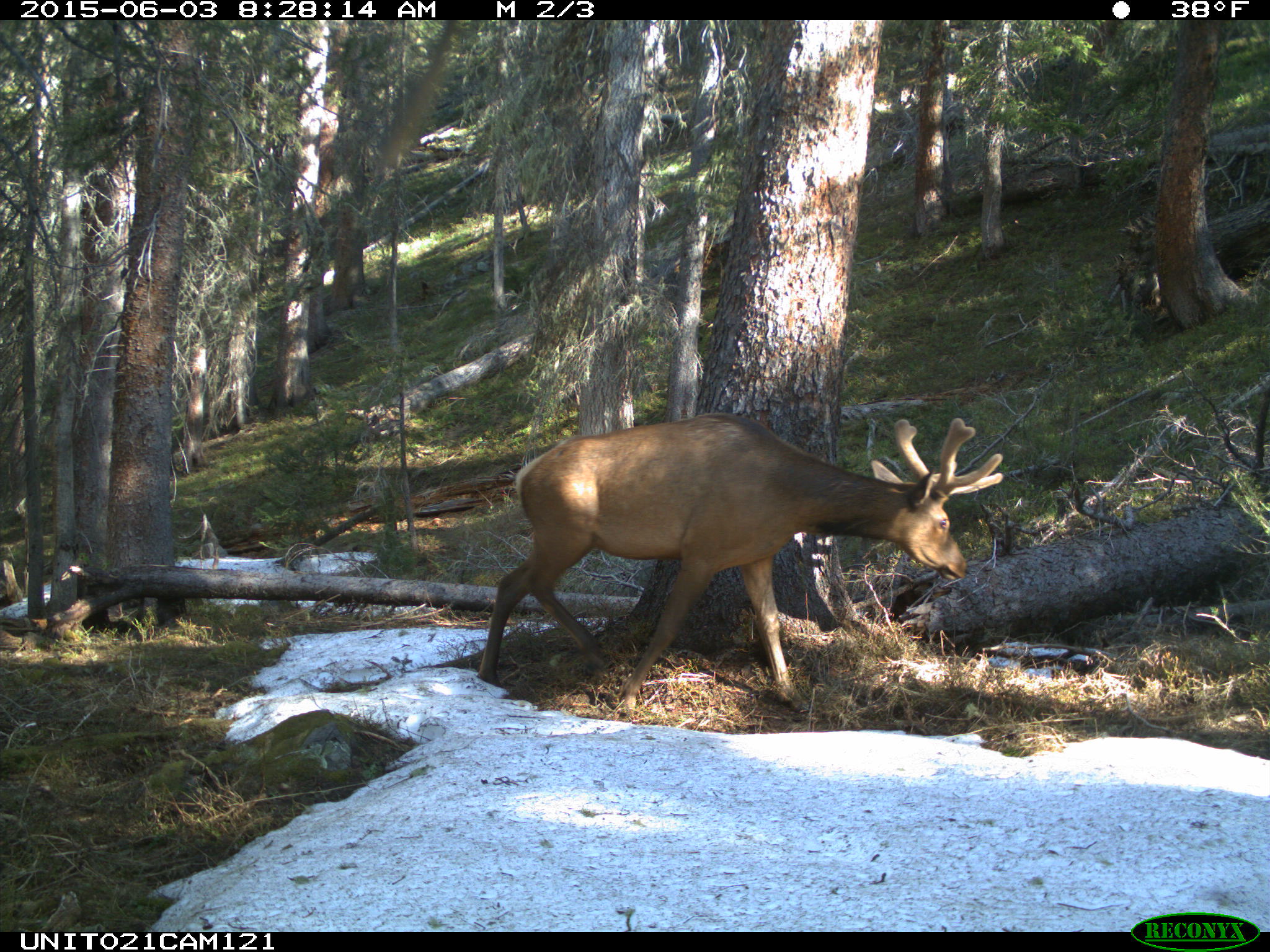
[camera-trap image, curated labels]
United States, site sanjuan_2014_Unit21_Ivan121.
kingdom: Animalia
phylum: Chordata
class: Mammalia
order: Artiodactyla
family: Cervidae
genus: Cervus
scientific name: Cervus elaphus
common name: red deer